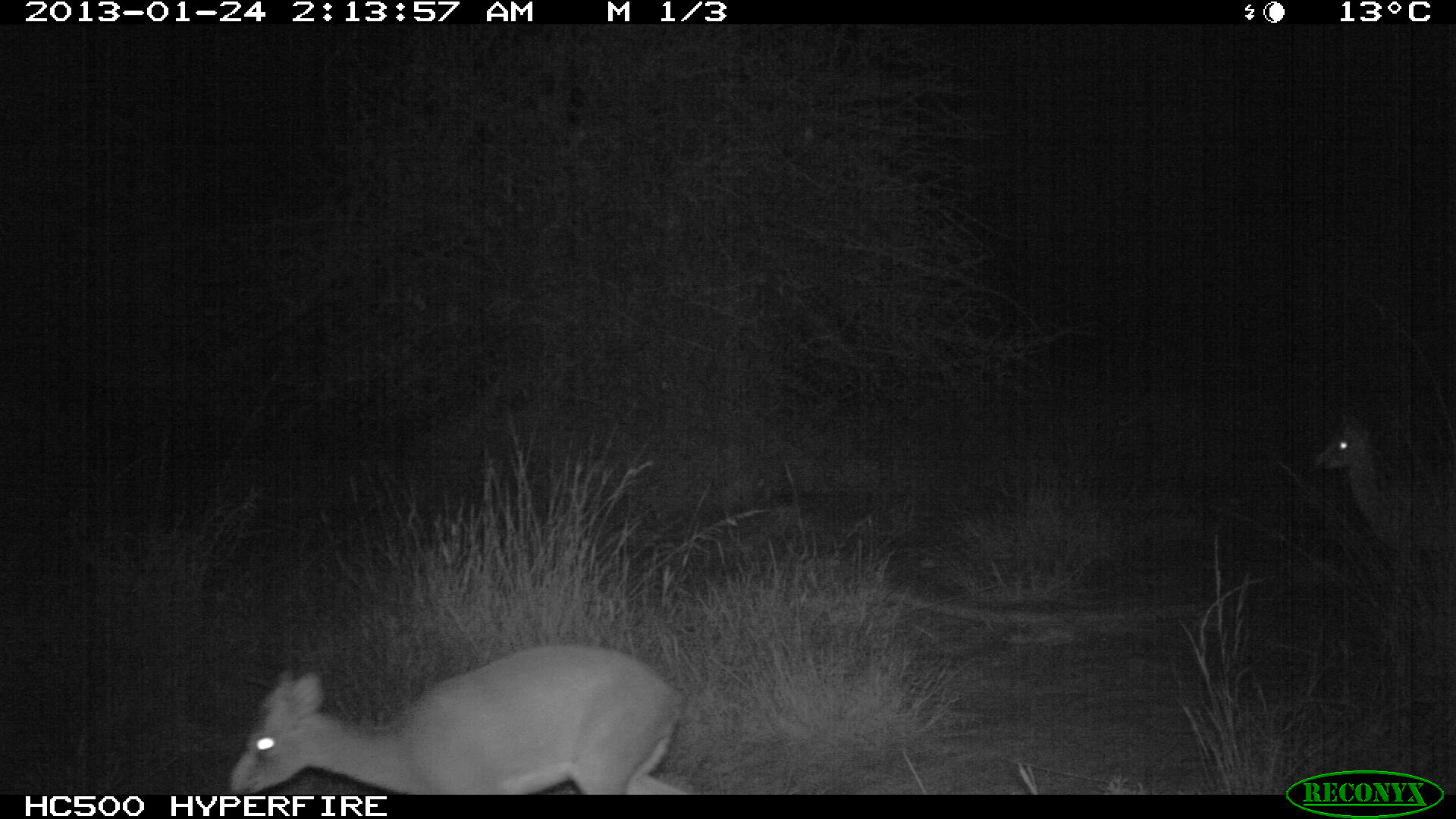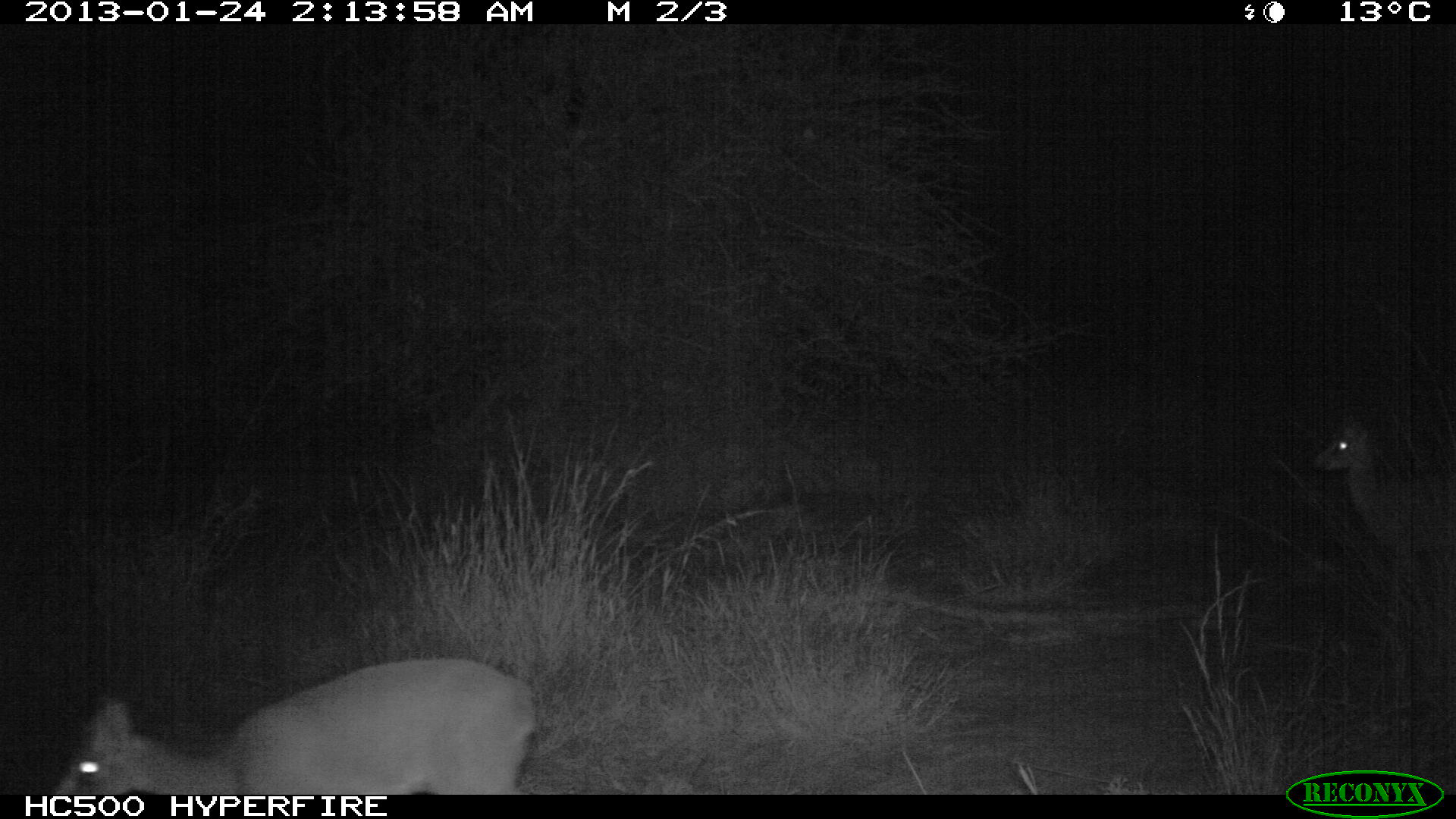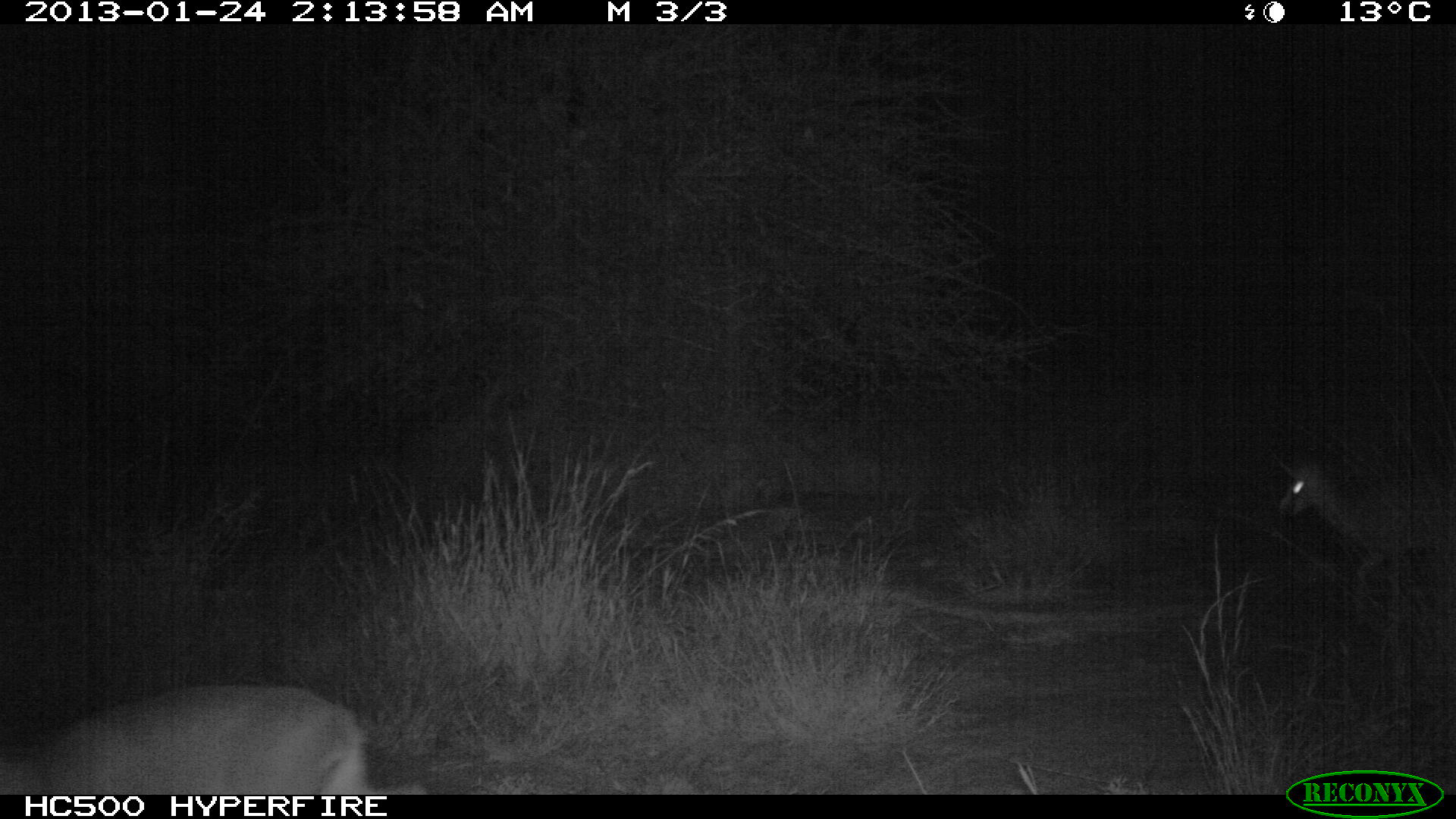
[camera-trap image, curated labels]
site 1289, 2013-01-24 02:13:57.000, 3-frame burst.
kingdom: Animalia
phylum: Chordata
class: Mammalia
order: Artiodactyla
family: Bovidae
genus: Madoqua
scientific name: Madoqua guentheri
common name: günther's dik-dik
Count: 2.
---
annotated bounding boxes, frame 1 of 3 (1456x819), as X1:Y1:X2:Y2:
madoqua guentheri: 219:640:697:795; 1306:419:1446:666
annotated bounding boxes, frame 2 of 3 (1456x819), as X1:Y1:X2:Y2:
madoqua guentheri: 39:657:539:792; 1306:414:1456:564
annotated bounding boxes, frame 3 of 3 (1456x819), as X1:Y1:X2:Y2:
madoqua guentheri: 0:681:365:787; 1270:438:1456:572